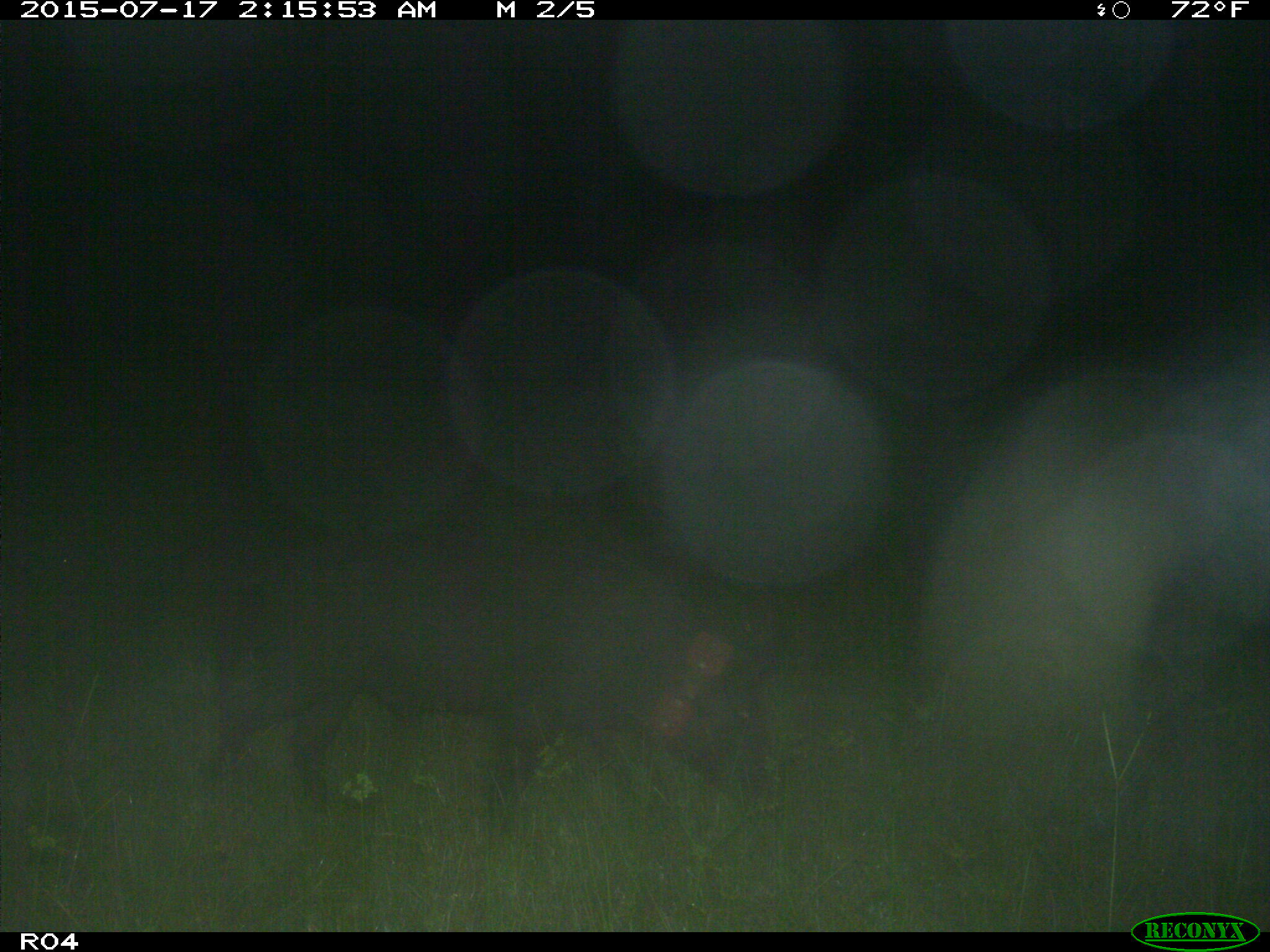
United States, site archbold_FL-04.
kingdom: Animalia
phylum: Chordata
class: Mammalia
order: Artiodactyla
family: Suidae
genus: Sus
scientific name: Sus scrofa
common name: wild boar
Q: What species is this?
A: Sus scrofa (wild boar).